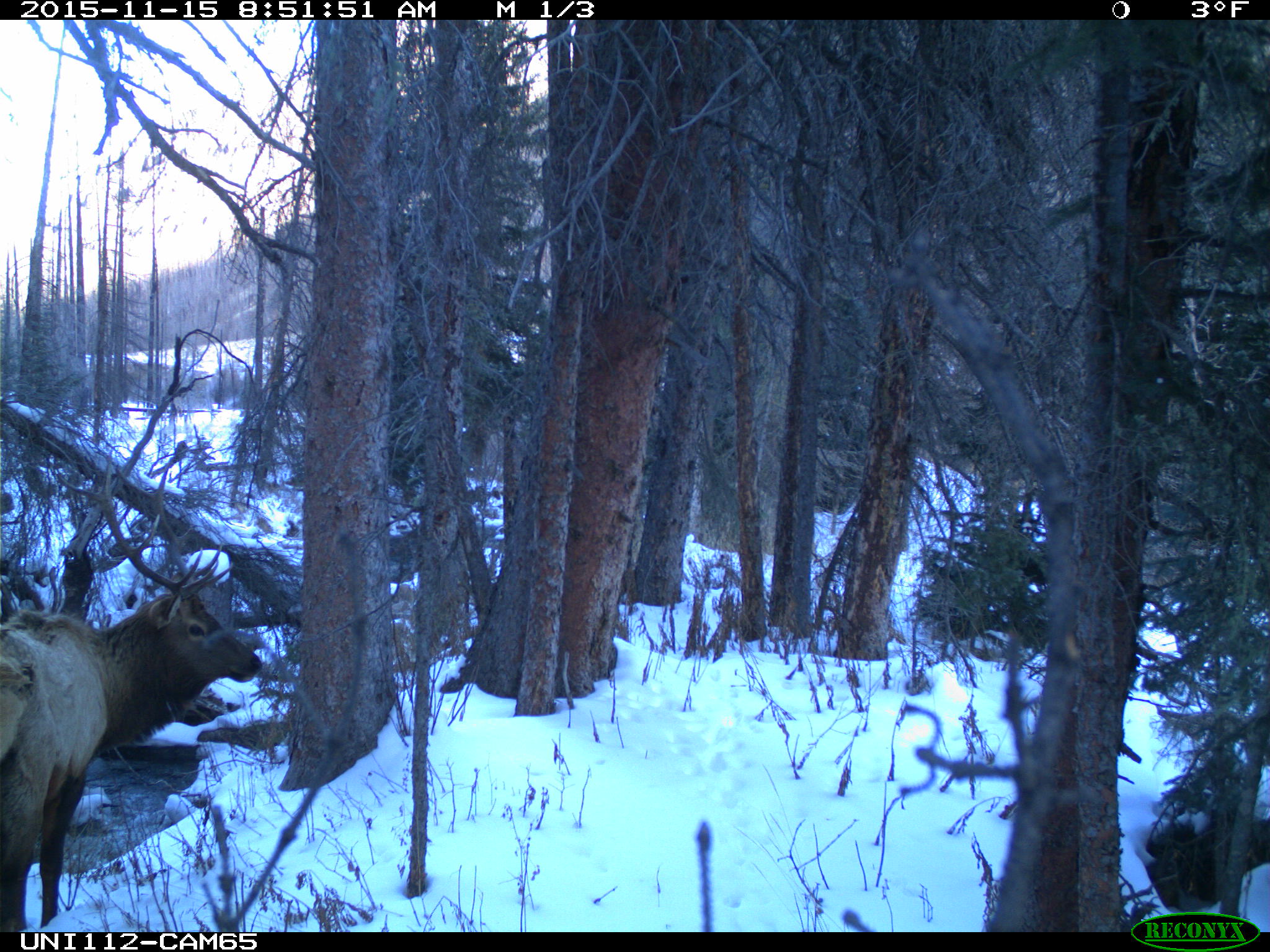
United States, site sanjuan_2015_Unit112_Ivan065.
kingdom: Animalia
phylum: Chordata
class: Mammalia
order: Artiodactyla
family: Cervidae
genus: Cervus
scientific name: Cervus elaphus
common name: red deer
Cervus elaphus (red deer).